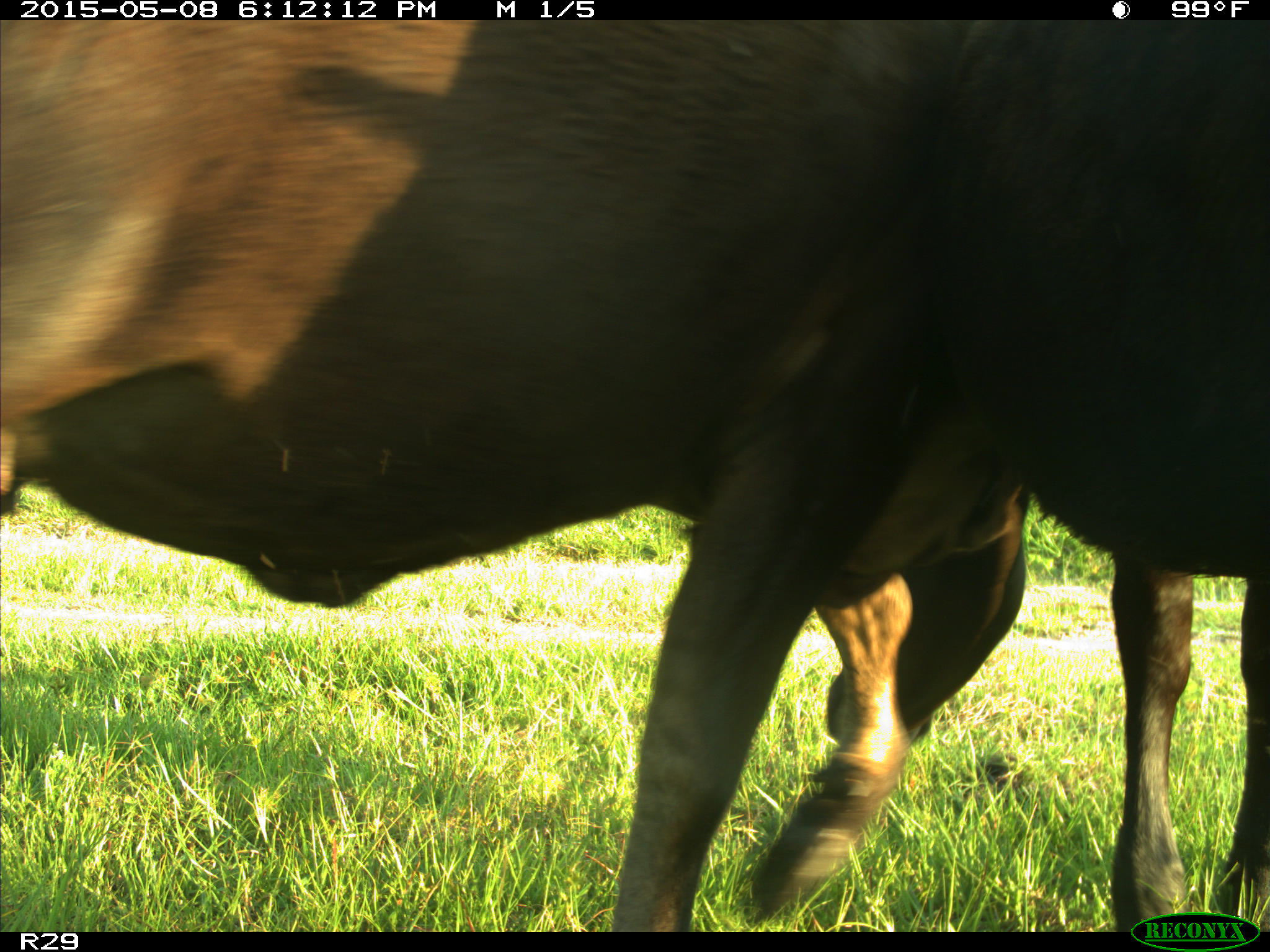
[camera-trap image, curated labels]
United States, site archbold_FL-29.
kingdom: Animalia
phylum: Chordata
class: Mammalia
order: Artiodactyla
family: Bovidae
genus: Bos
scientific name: Bos taurus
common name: domestic cow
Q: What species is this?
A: Bos taurus (domestic cow).